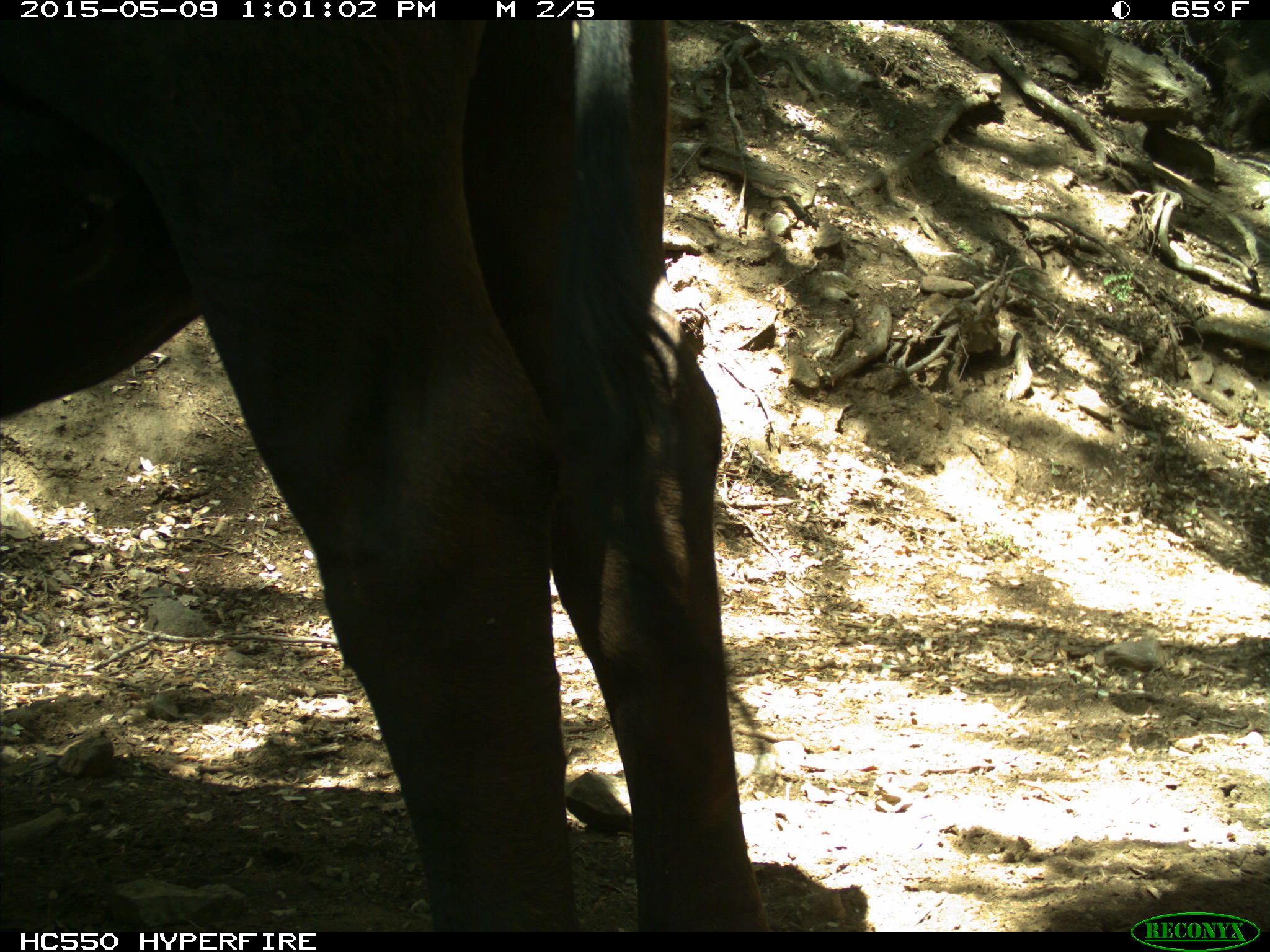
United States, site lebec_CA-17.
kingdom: Animalia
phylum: Chordata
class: Mammalia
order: Artiodactyla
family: Bovidae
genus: Bos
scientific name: Bos taurus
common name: domestic cow